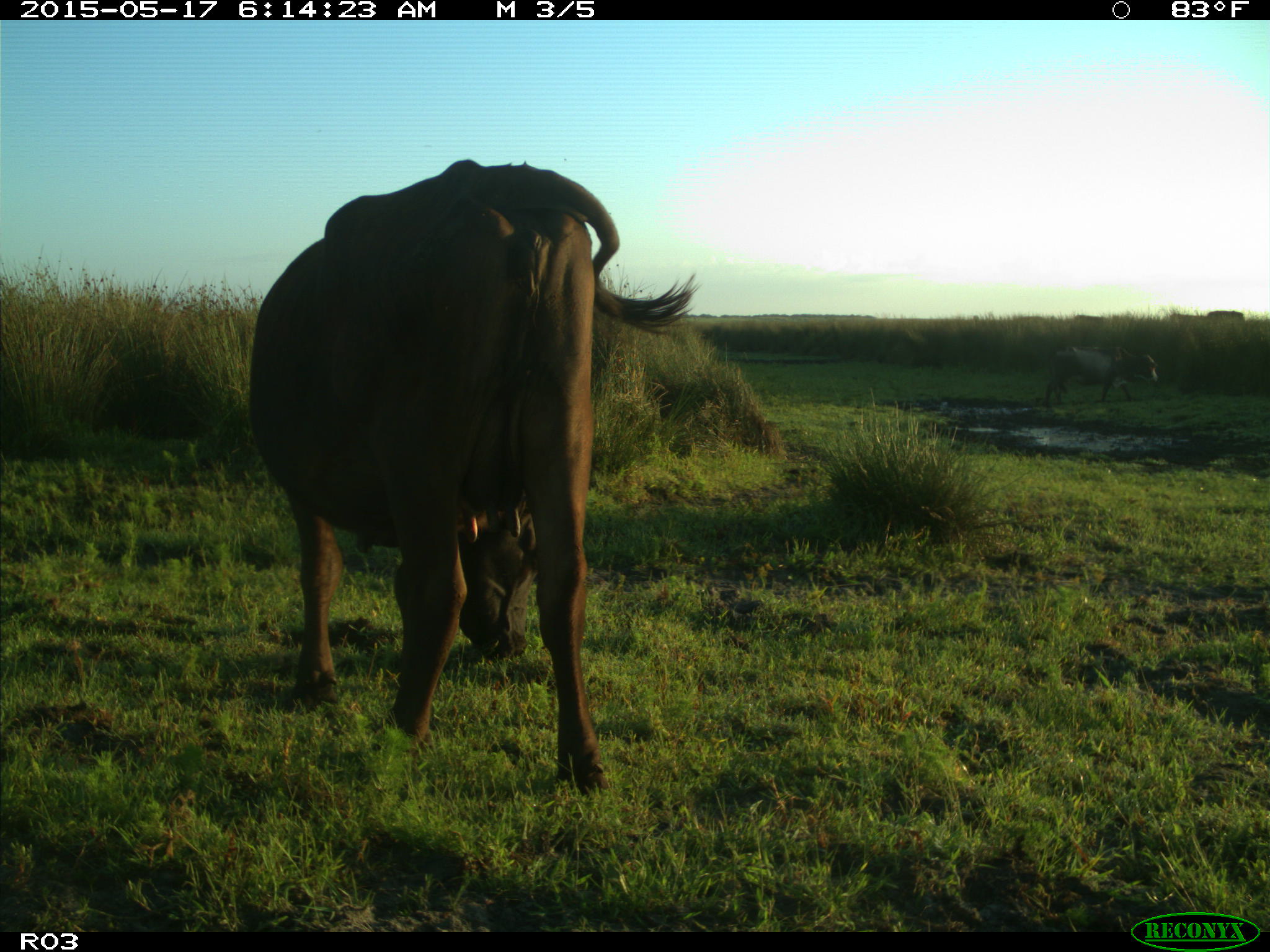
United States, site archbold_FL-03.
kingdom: Animalia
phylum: Chordata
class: Mammalia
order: Artiodactyla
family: Bovidae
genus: Bos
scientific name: Bos taurus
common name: domestic cow